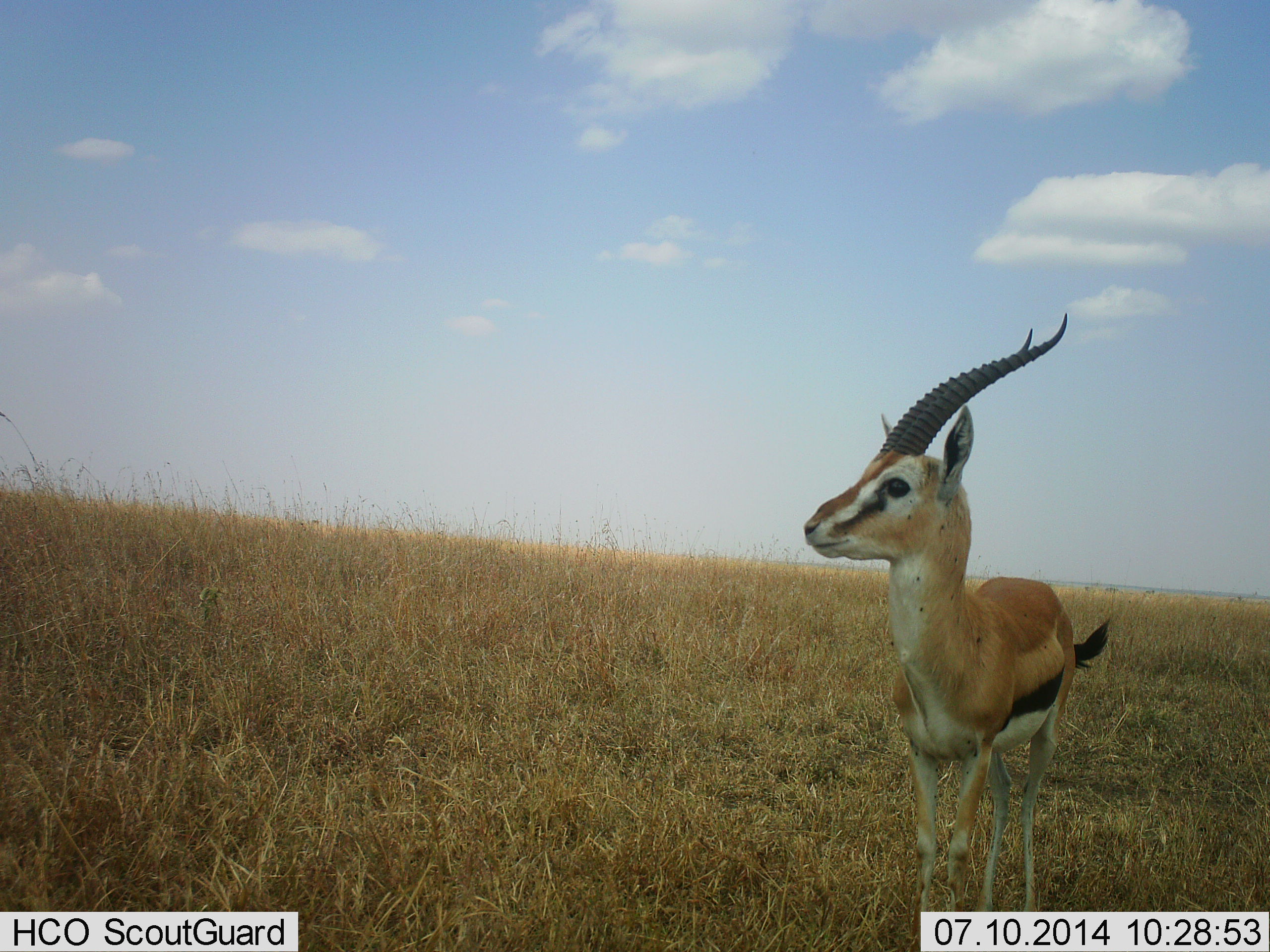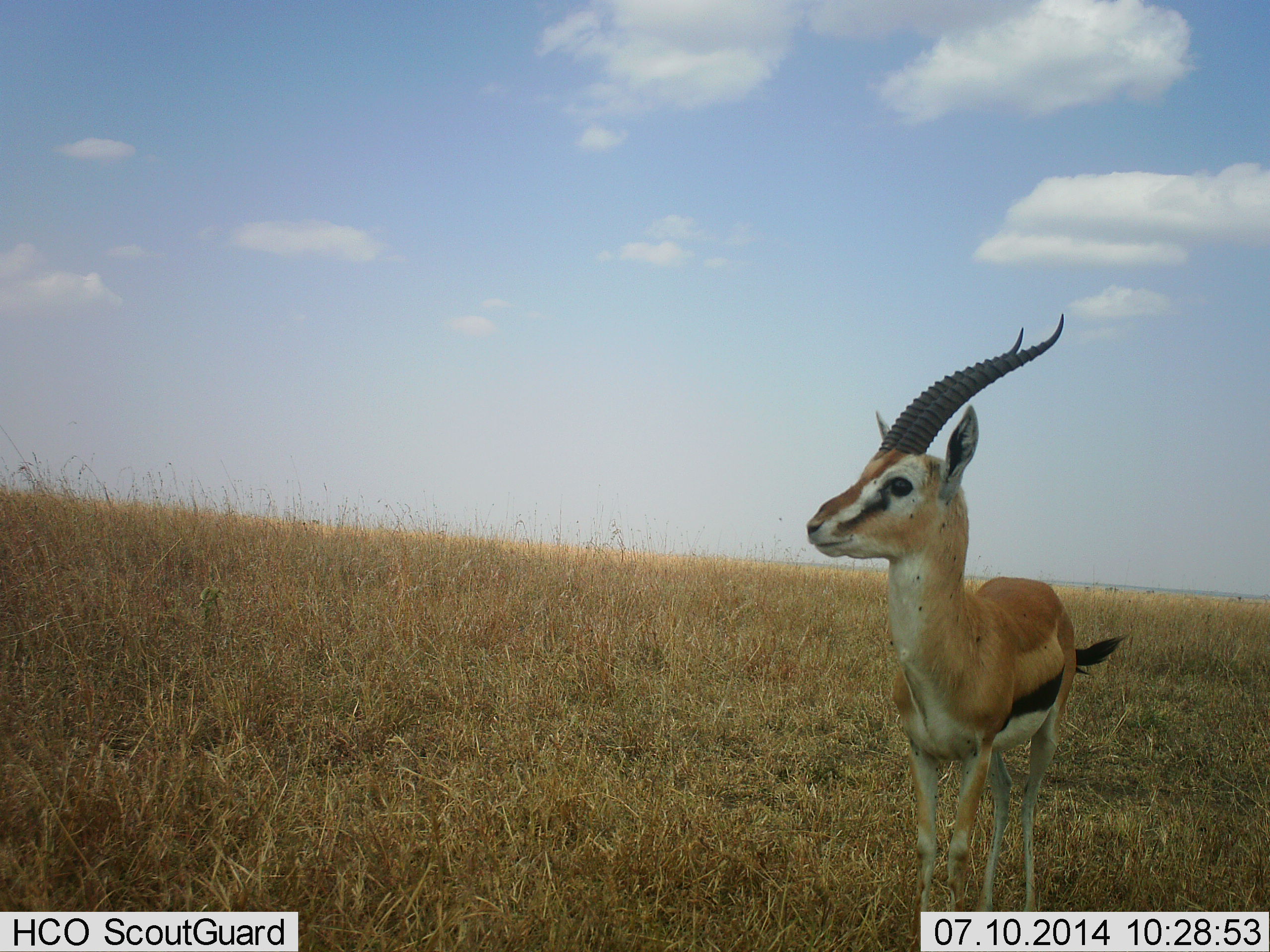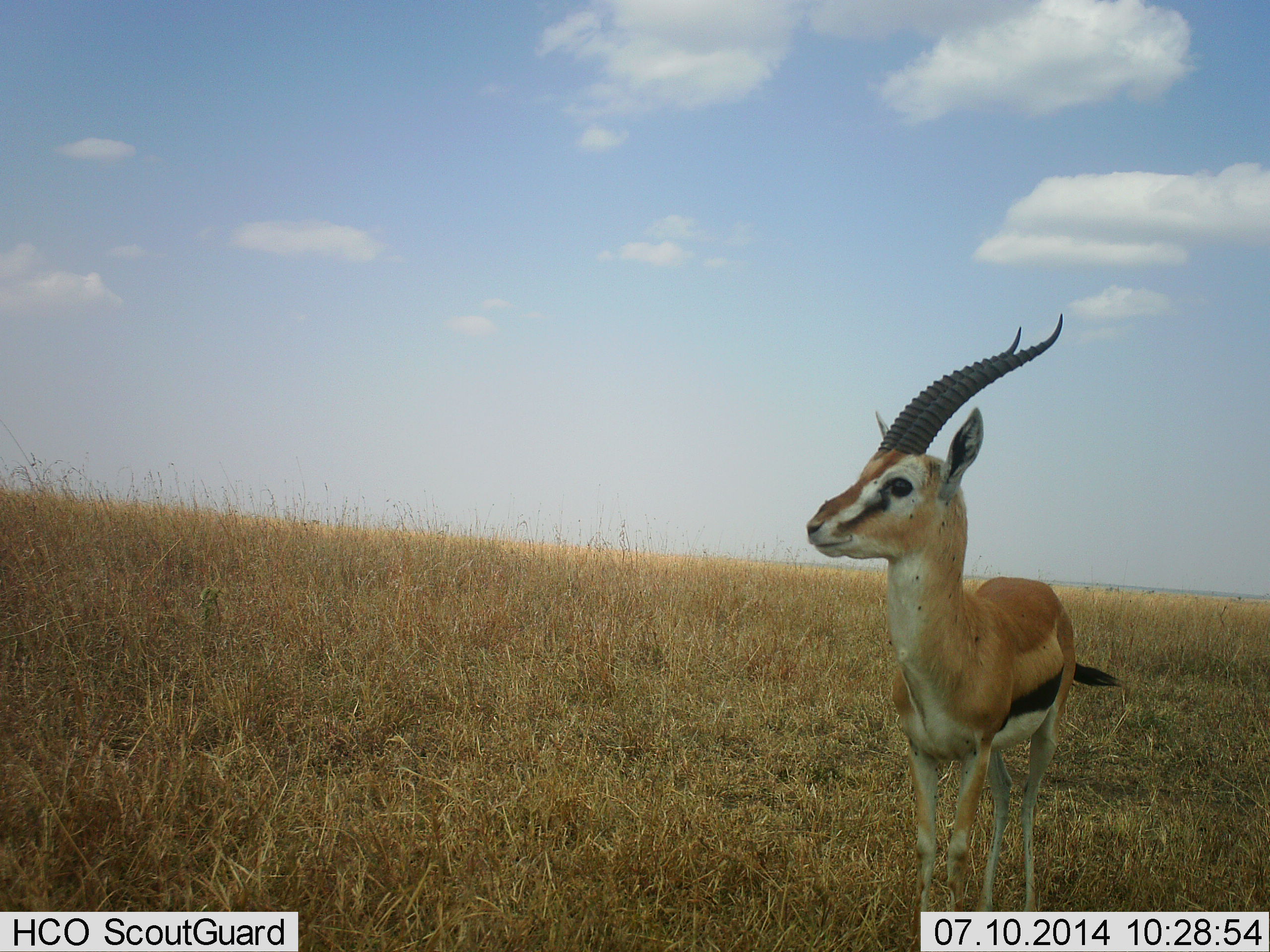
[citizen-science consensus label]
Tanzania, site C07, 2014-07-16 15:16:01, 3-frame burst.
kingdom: Animalia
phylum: Chordata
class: Mammalia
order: Artiodactyla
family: Bovidae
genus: Eudorcas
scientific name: Eudorcas thomsonii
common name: thomson's gazelle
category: gazellethomsons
Gazellethomsons (thomson's gazelle) (Eudorcas thomsonii), count 1. Behavior (volunteer vote fractions): standing 100%, resting 0%, moving 0%, interacting 0%. Young present (vote fraction): 0%. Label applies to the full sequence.